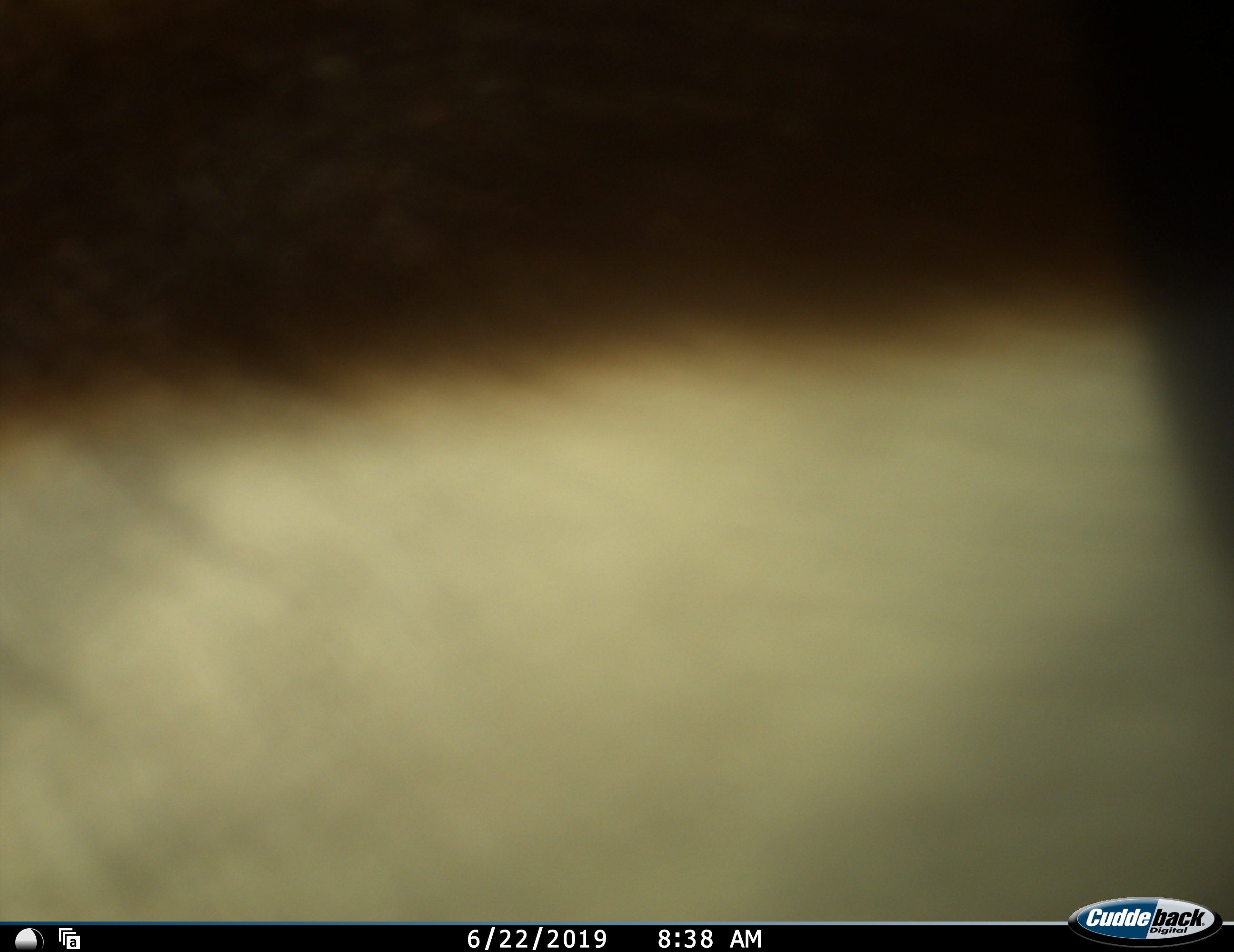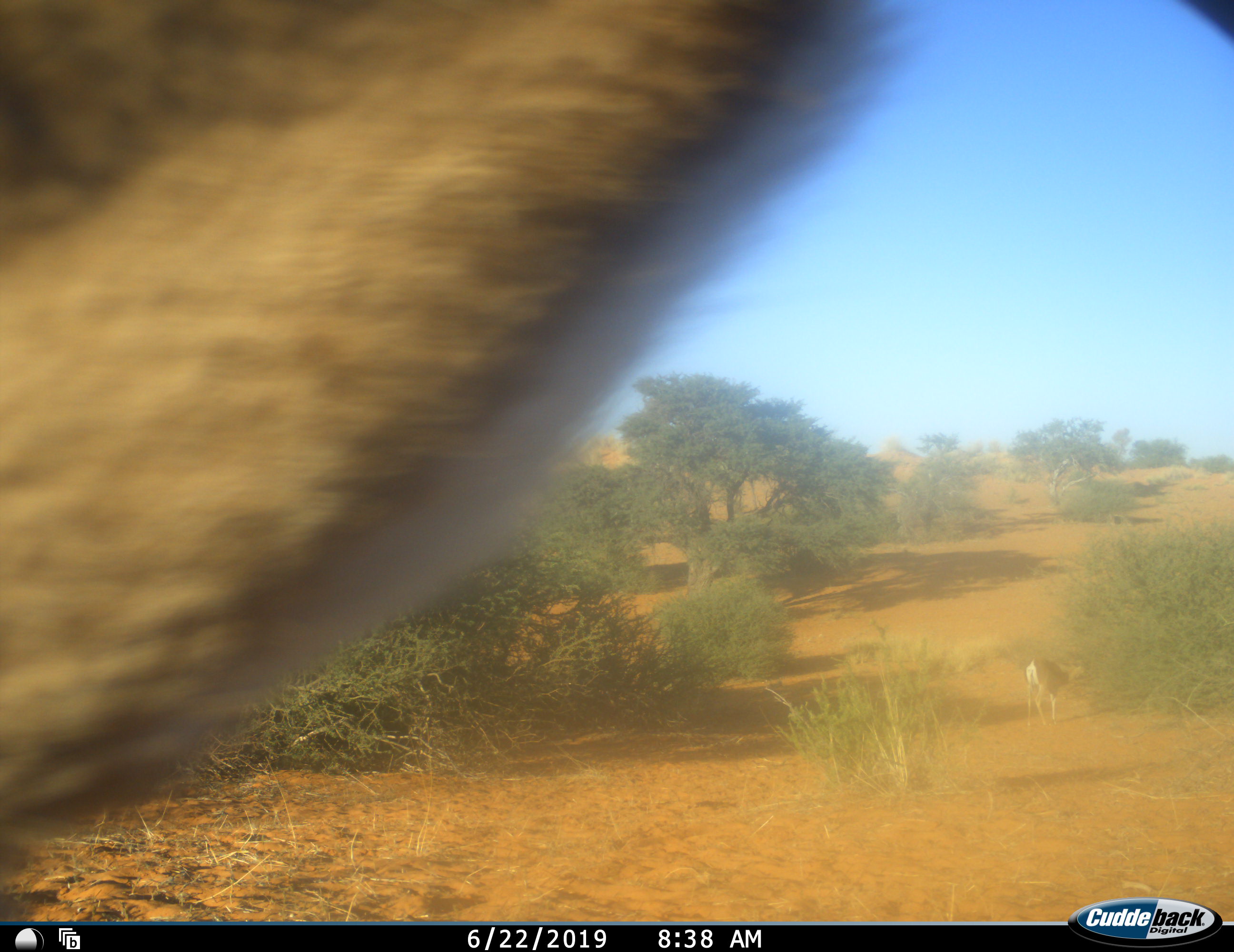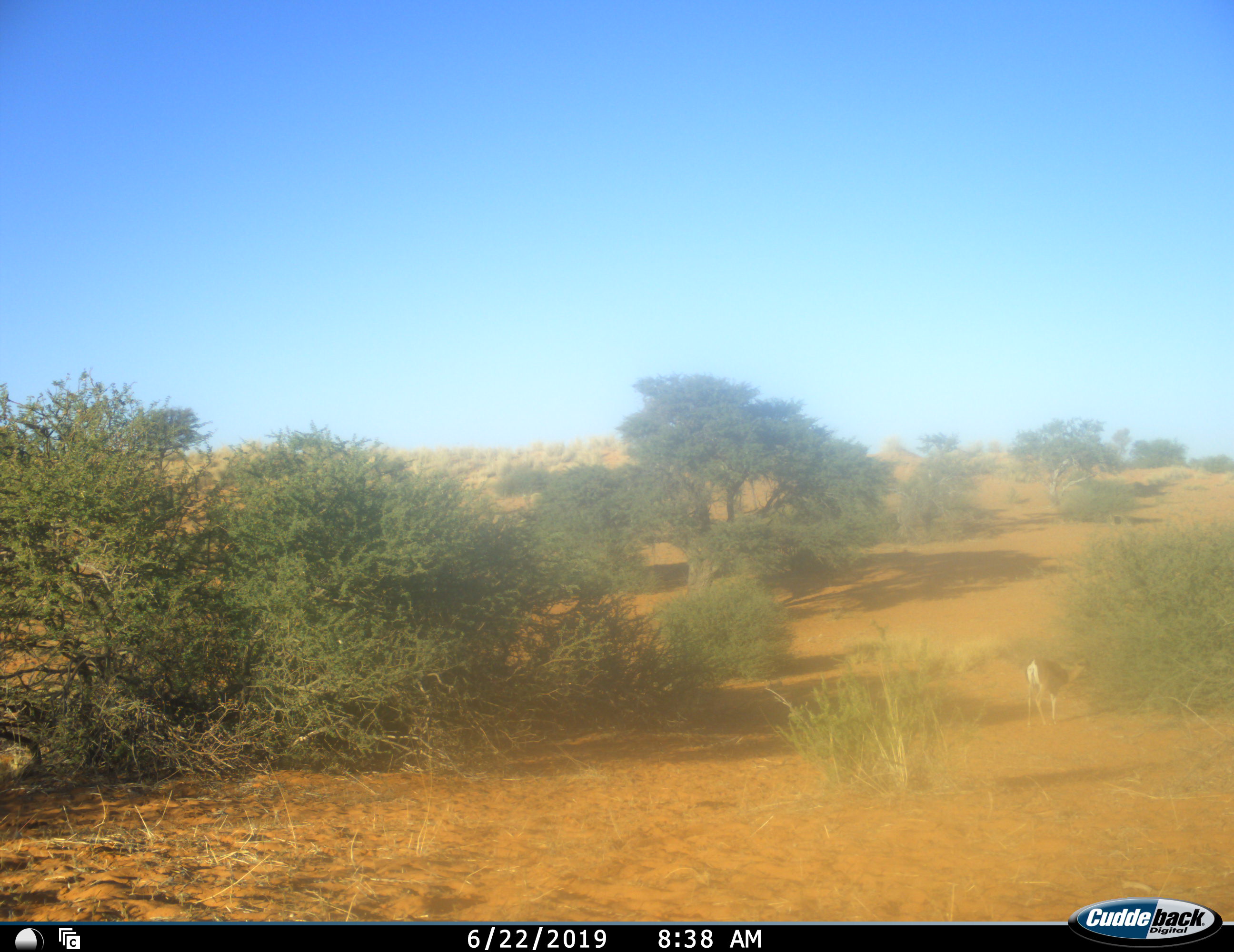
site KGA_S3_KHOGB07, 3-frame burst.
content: unidentified animal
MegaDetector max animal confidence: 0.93